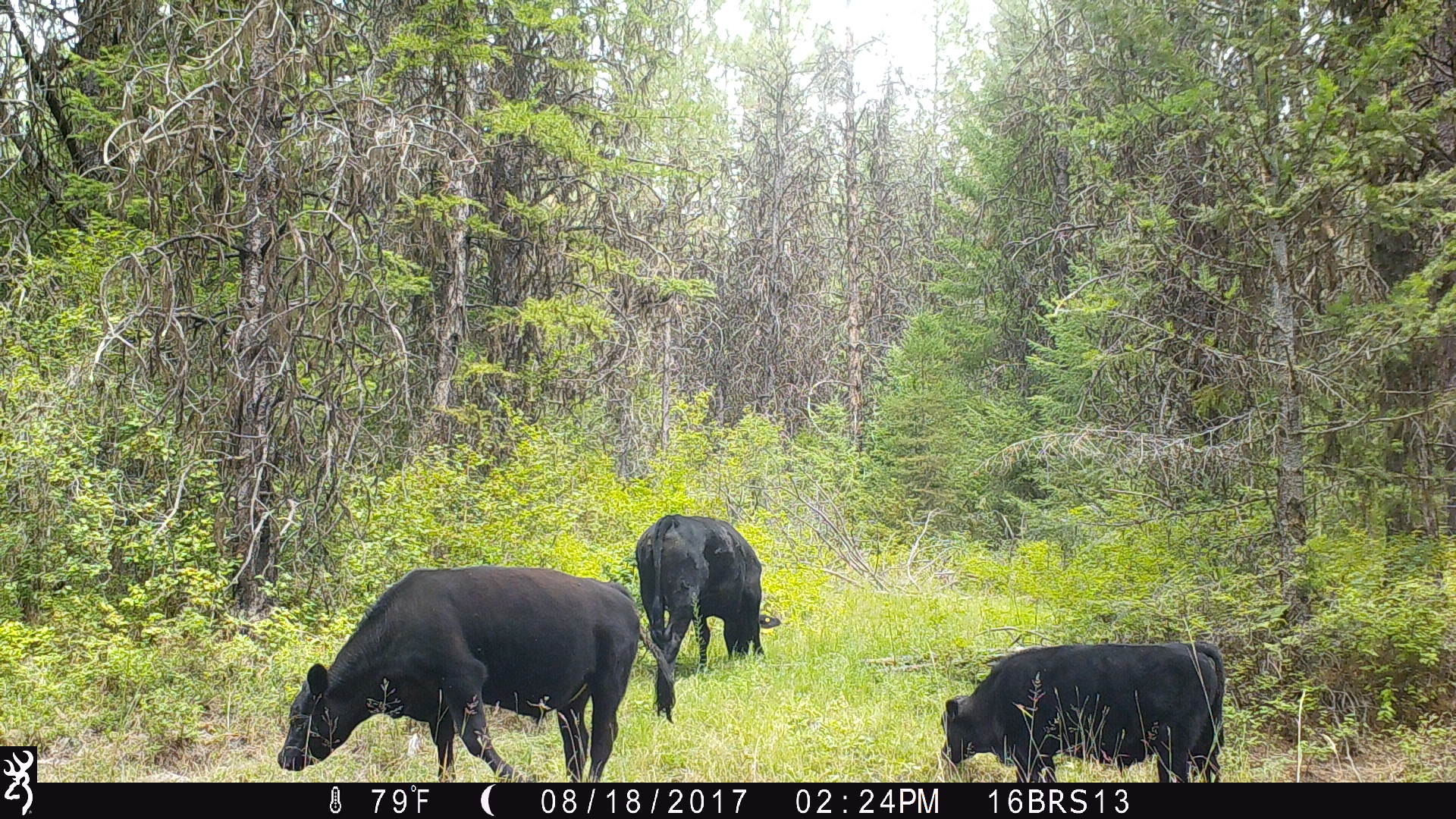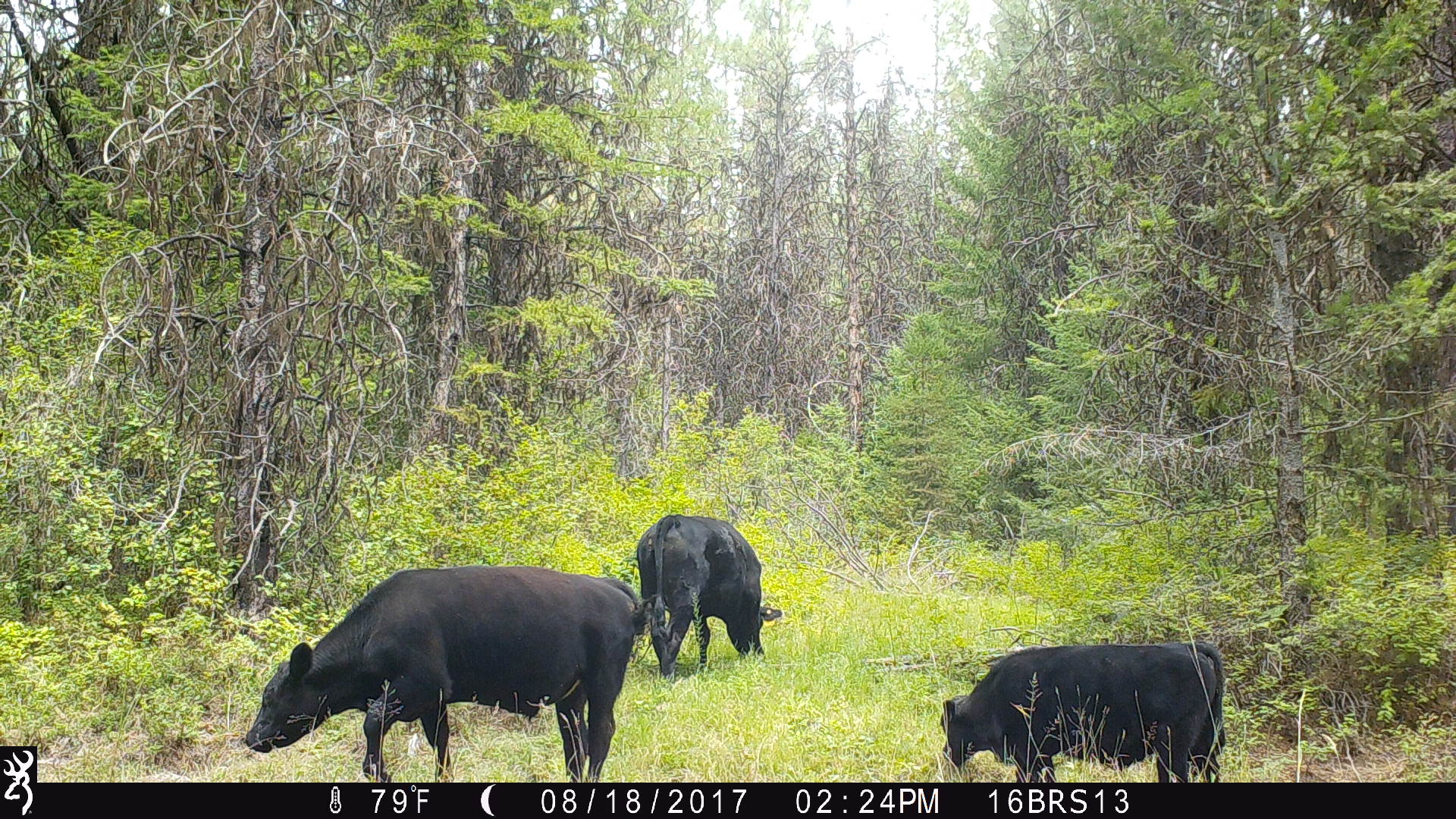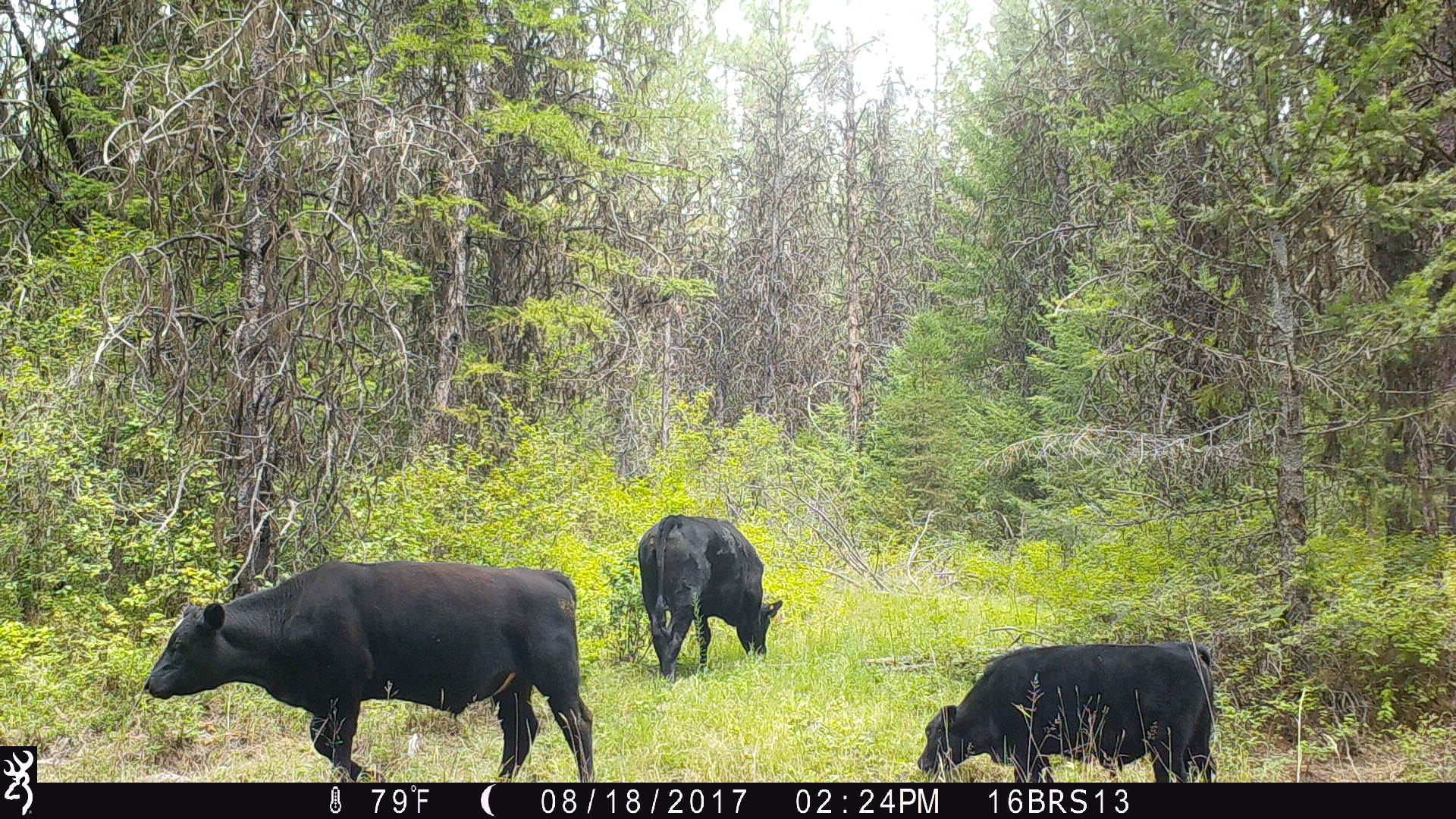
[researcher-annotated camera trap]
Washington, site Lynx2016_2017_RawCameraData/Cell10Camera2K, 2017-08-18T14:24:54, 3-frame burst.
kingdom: Animalia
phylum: Chordata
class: Mammalia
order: Artiodactyla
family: Bovidae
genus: Bos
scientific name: Bos taurus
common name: domestic cattle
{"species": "domestic cattle (Bos taurus)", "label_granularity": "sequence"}